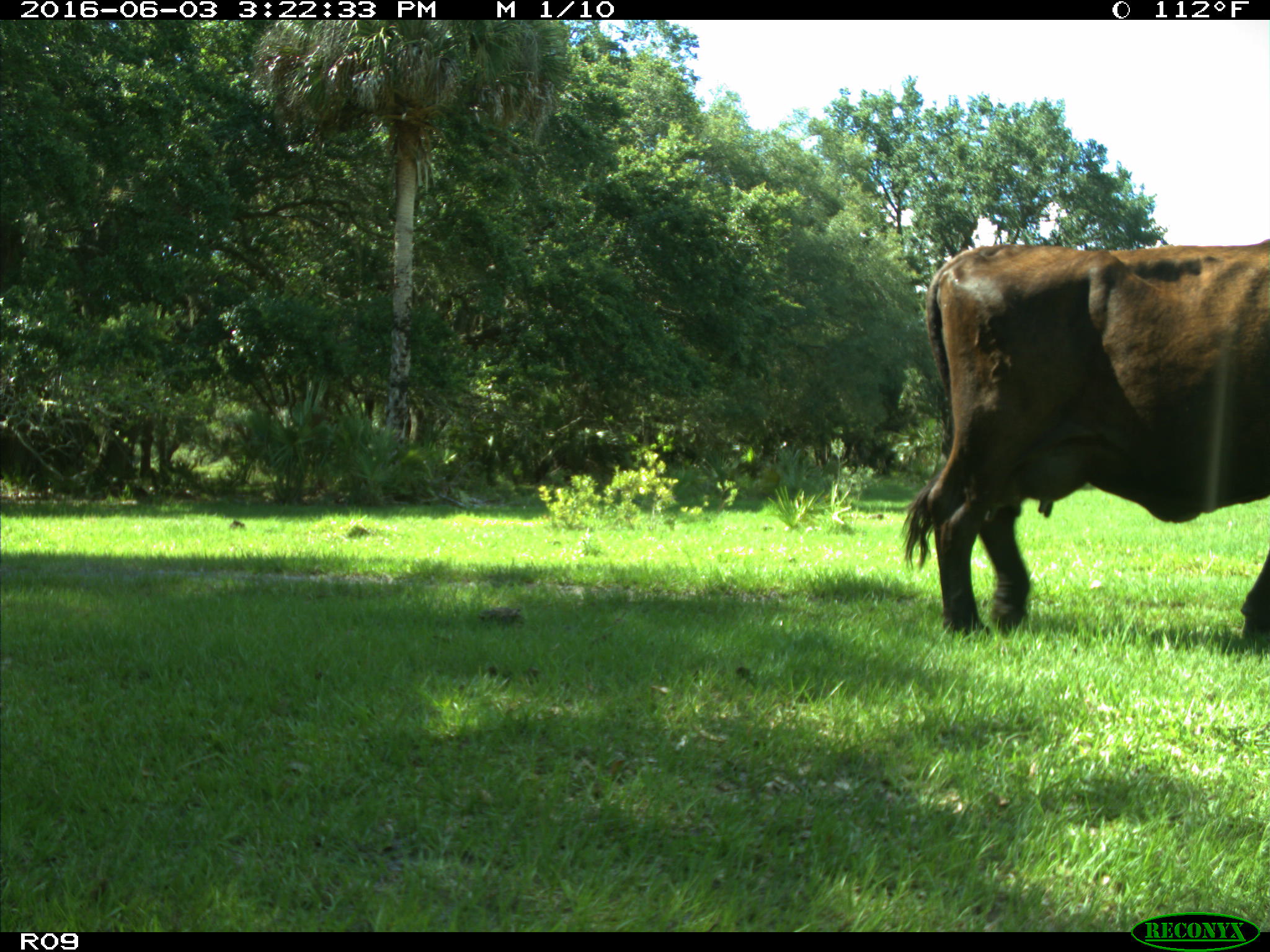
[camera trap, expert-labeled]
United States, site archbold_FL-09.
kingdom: Animalia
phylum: Chordata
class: Mammalia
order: Artiodactyla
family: Bovidae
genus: Bos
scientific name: Bos taurus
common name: domestic cow